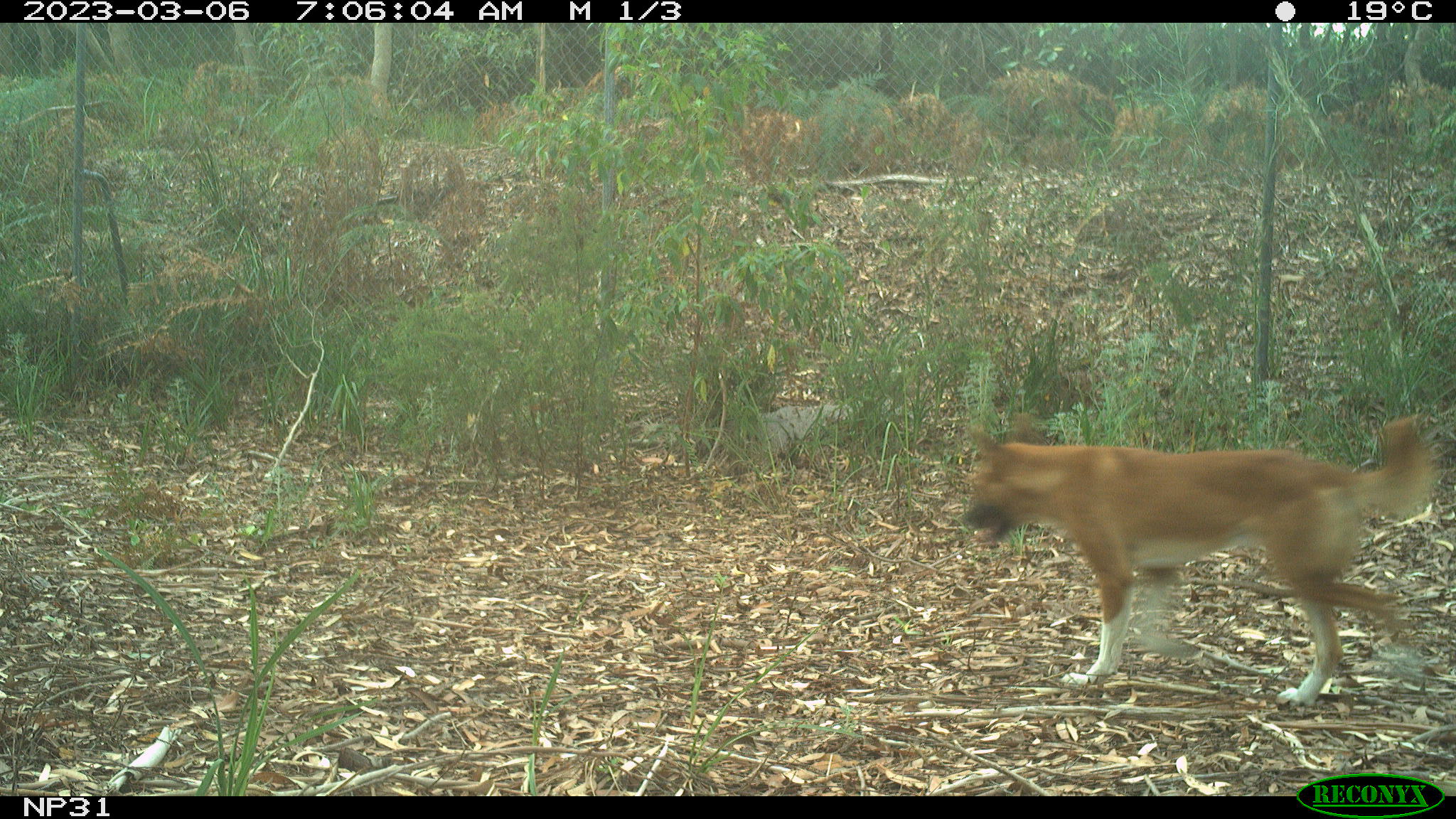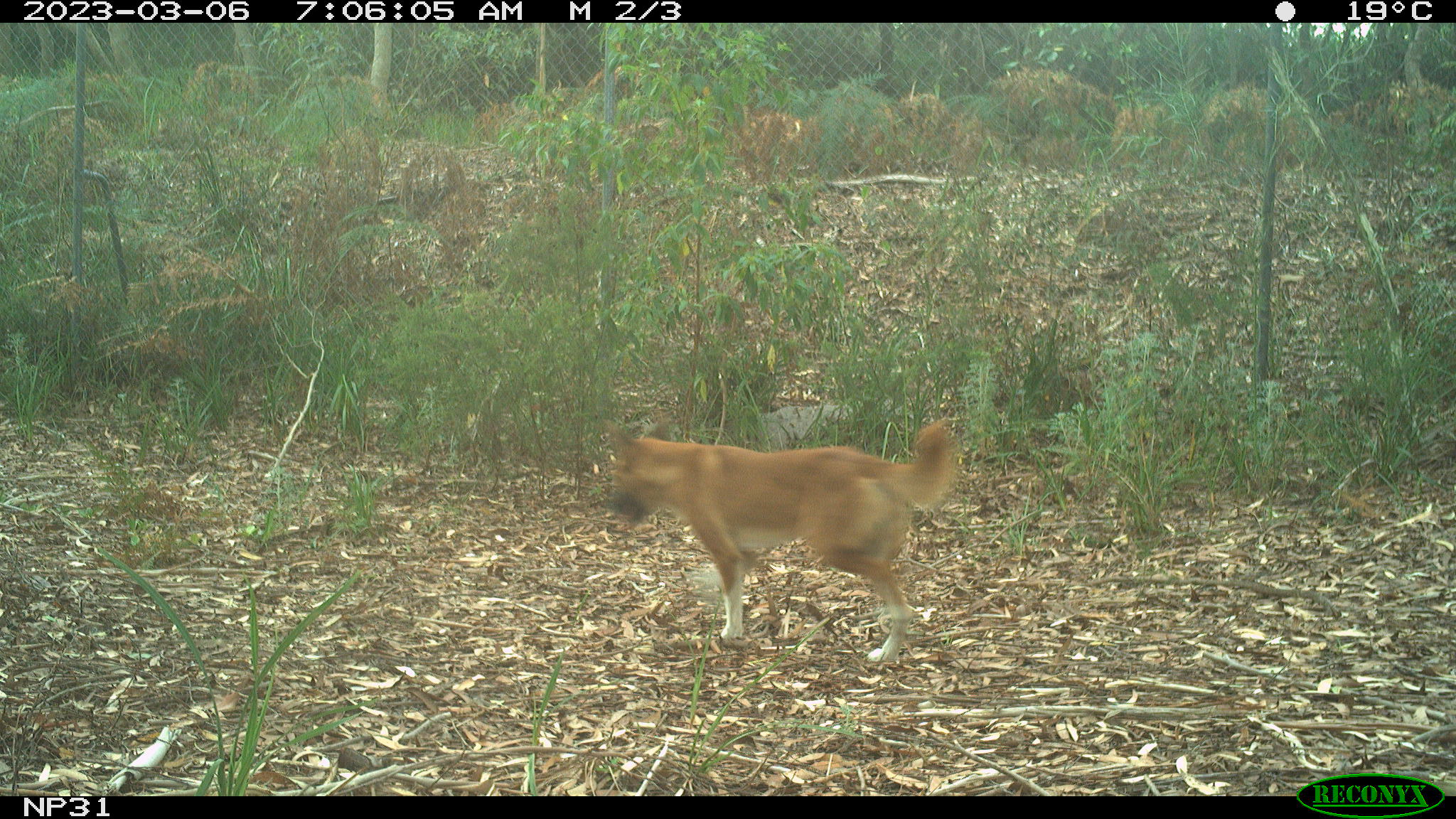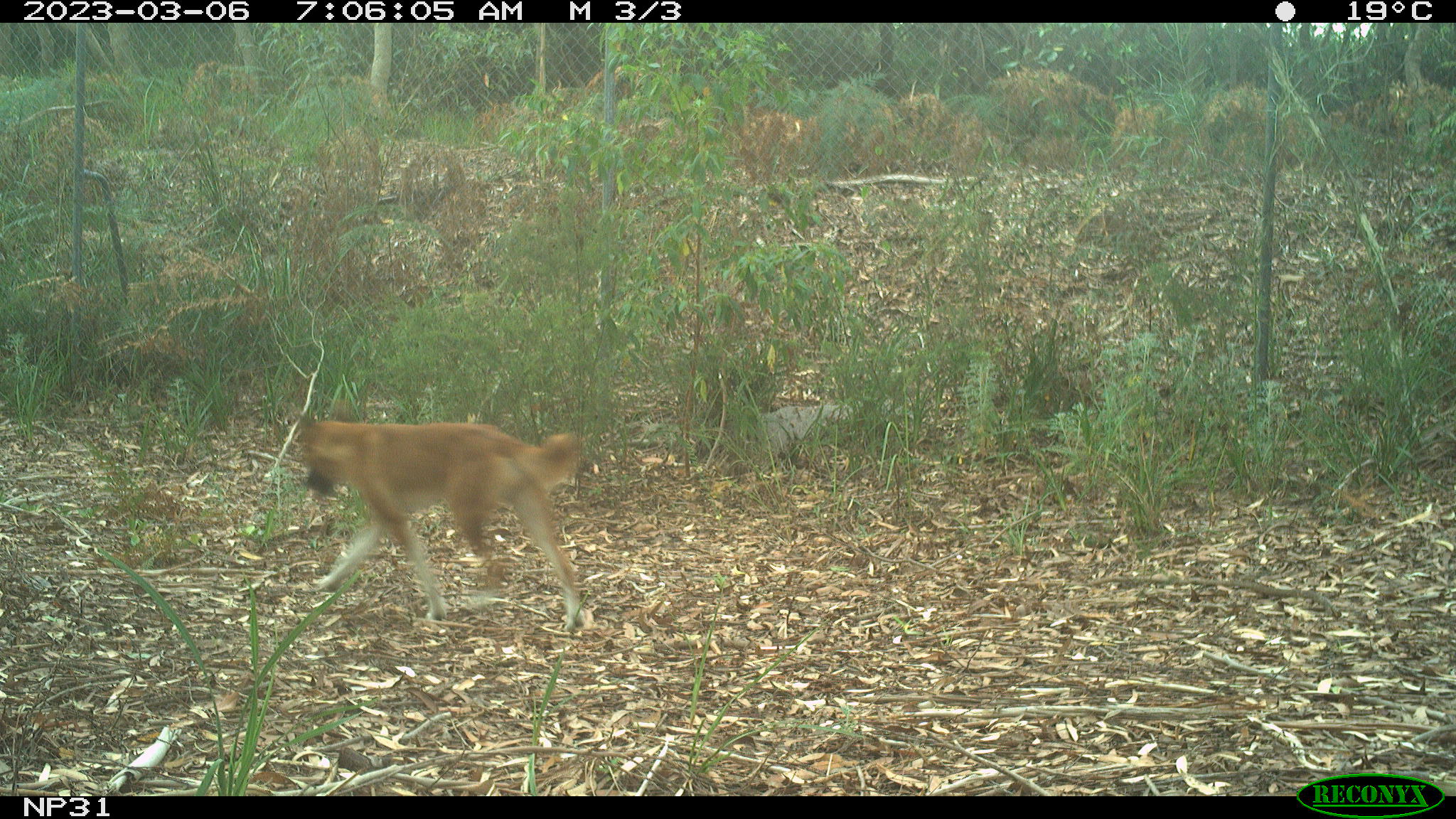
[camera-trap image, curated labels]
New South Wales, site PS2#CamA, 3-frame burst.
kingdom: Animalia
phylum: Chordata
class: Mammalia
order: Carnivora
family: Canidae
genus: Canis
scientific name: Canis familiaris dingo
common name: dingo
Dingo (Canis familiaris dingo).